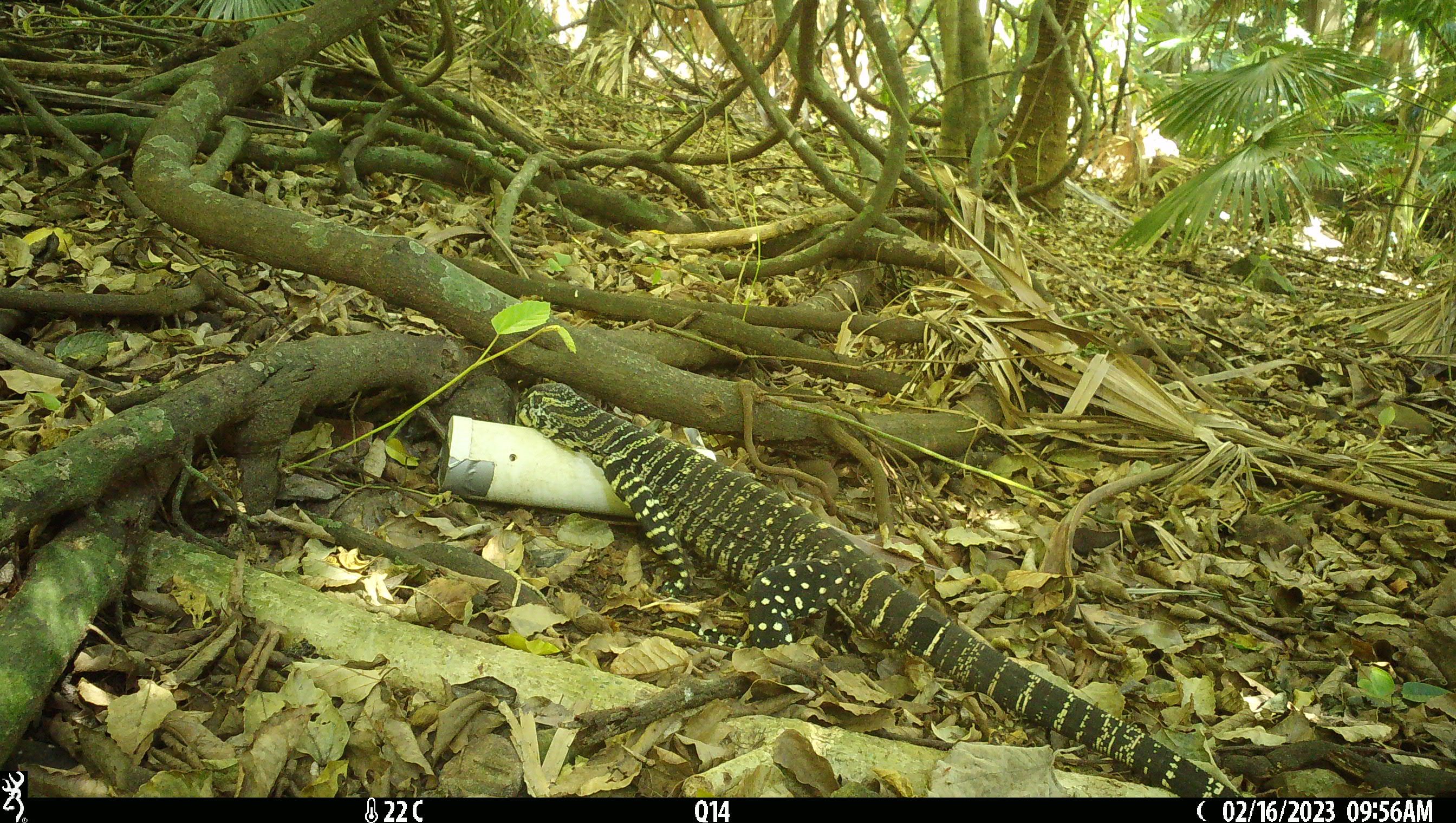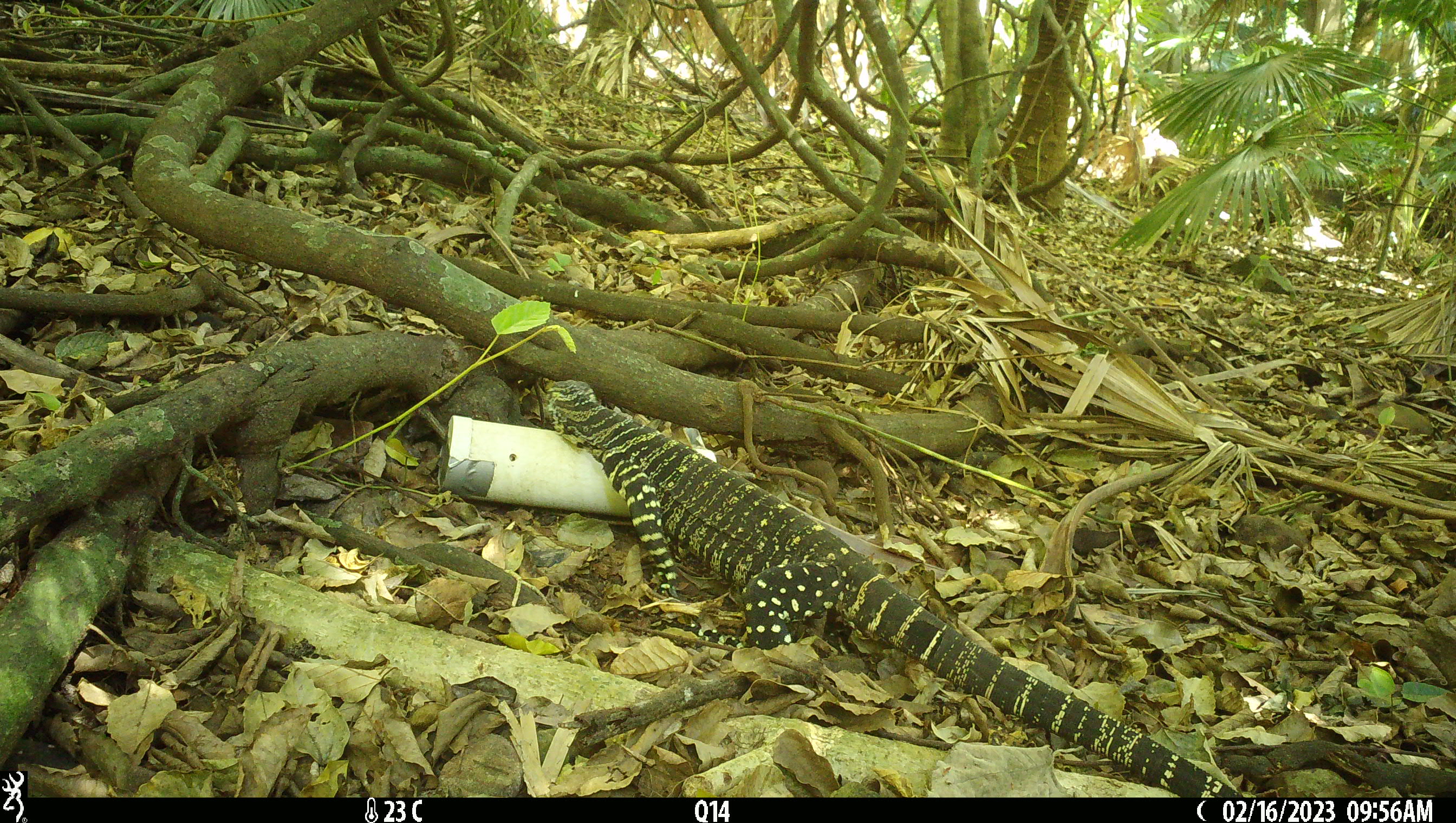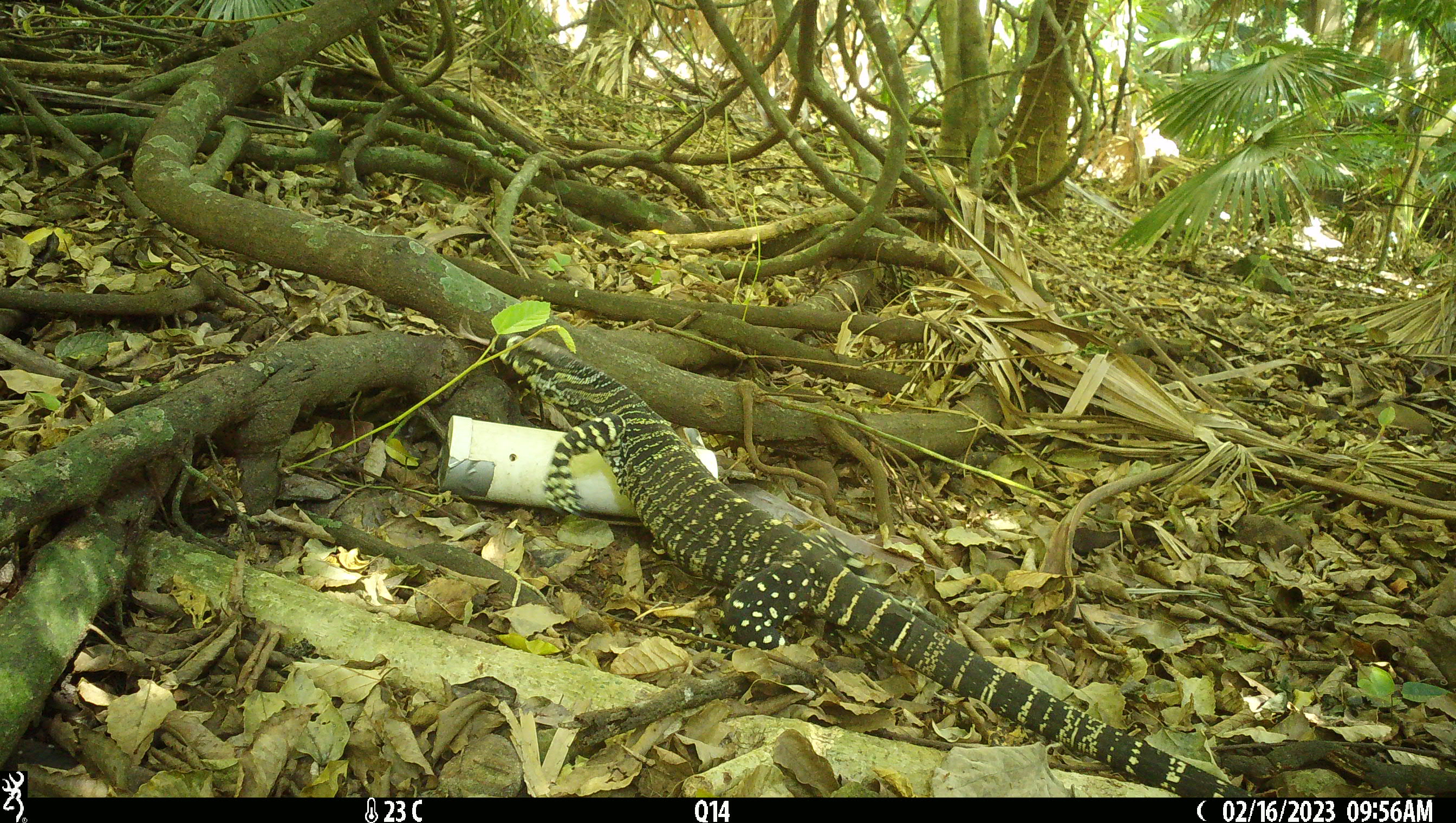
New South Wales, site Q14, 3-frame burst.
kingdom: Animalia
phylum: Chordata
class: Reptilia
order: Squamata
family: Varanidae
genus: Varanus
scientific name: Varanus varius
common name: lace monitor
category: goanna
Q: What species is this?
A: Goanna (lace monitor) (Varanus varius).